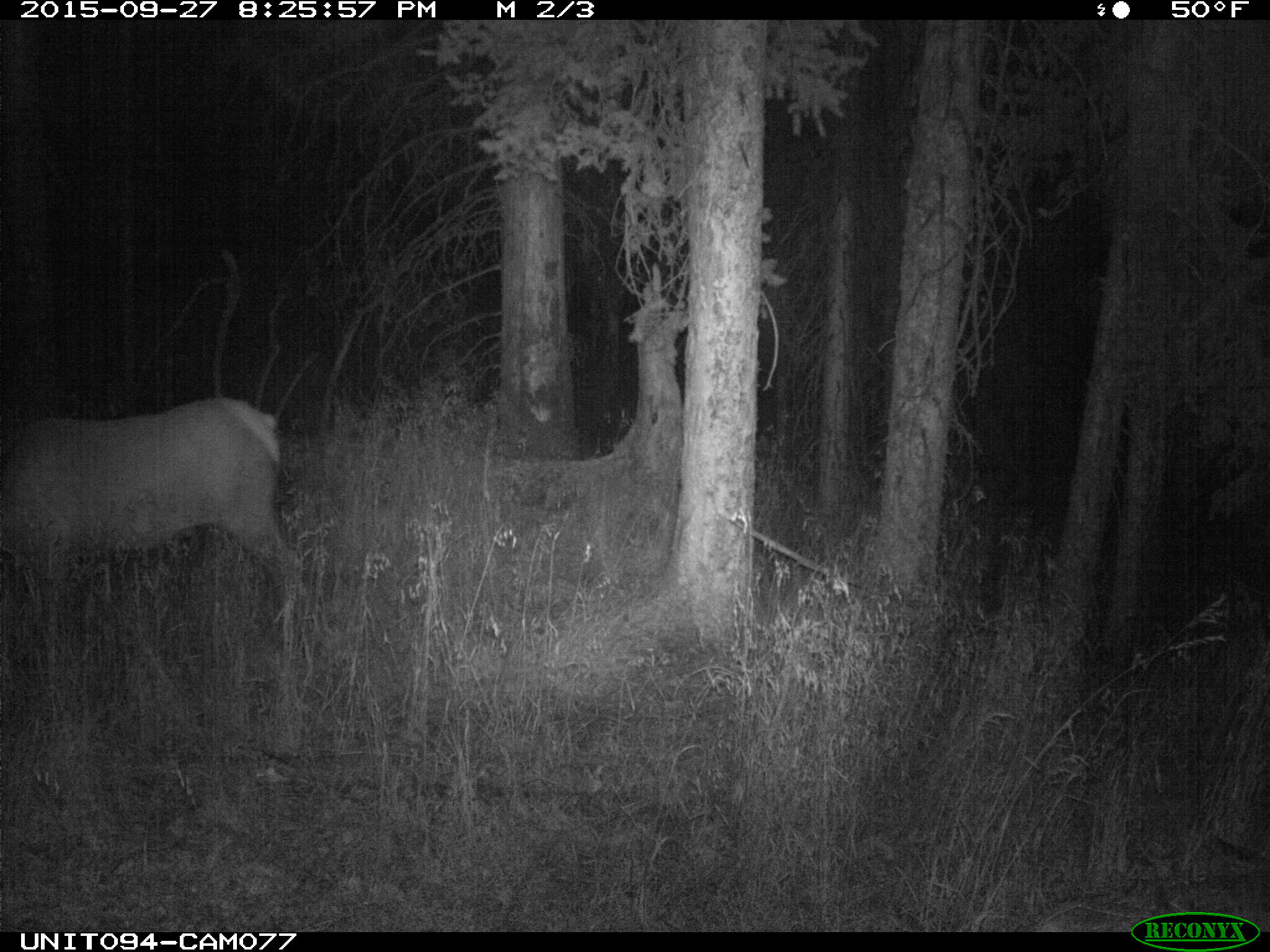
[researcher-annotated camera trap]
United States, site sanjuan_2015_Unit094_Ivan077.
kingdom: Animalia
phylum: Chordata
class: Mammalia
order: Artiodactyla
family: Cervidae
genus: Cervus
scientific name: Cervus elaphus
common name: red deer